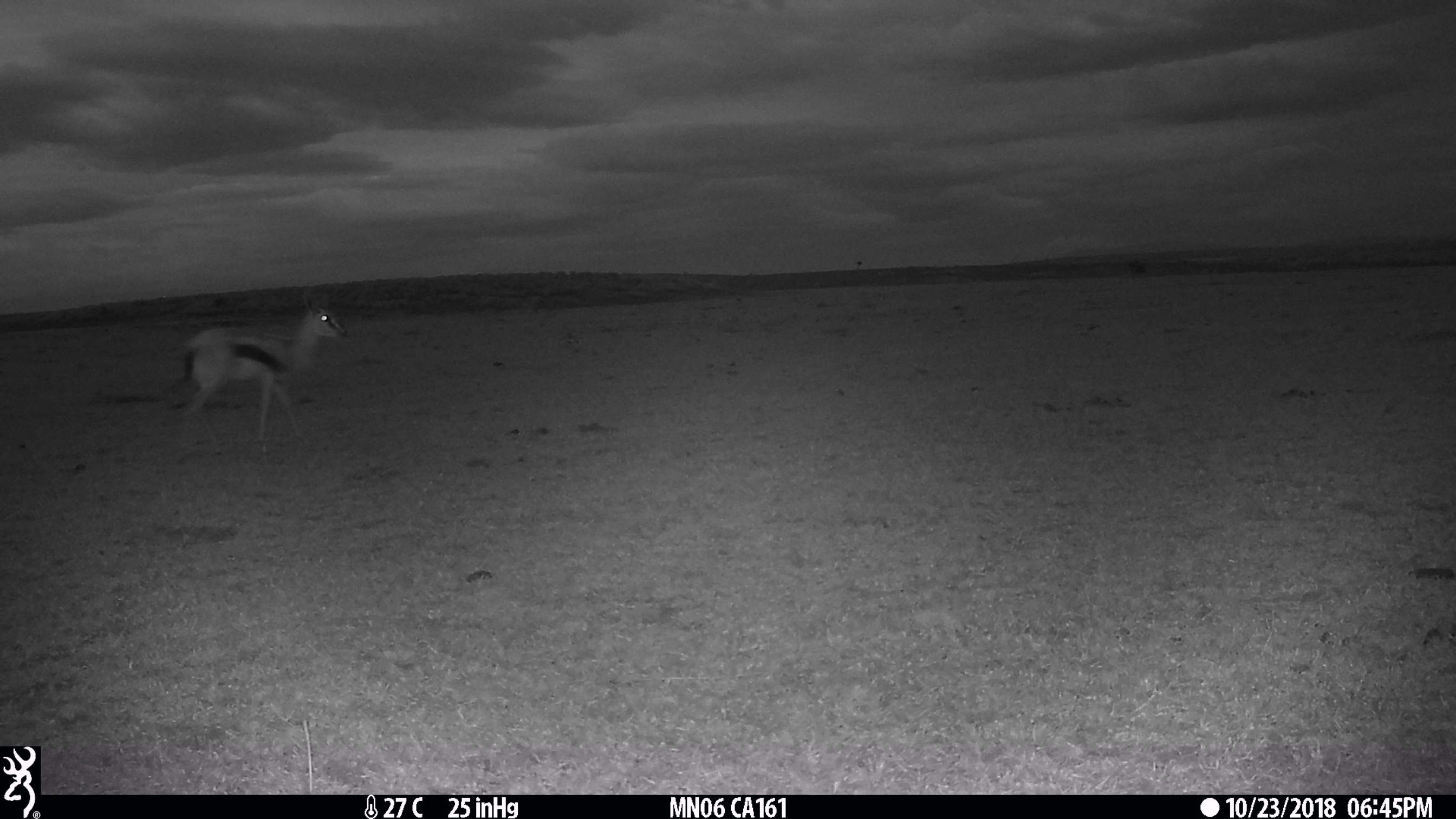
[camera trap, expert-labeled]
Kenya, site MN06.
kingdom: Animalia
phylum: Chordata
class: Mammalia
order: Artiodactyla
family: Bovidae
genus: Eudorcas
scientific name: Eudorcas thomsonii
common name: thomon's gazelle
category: gazelle thomsons